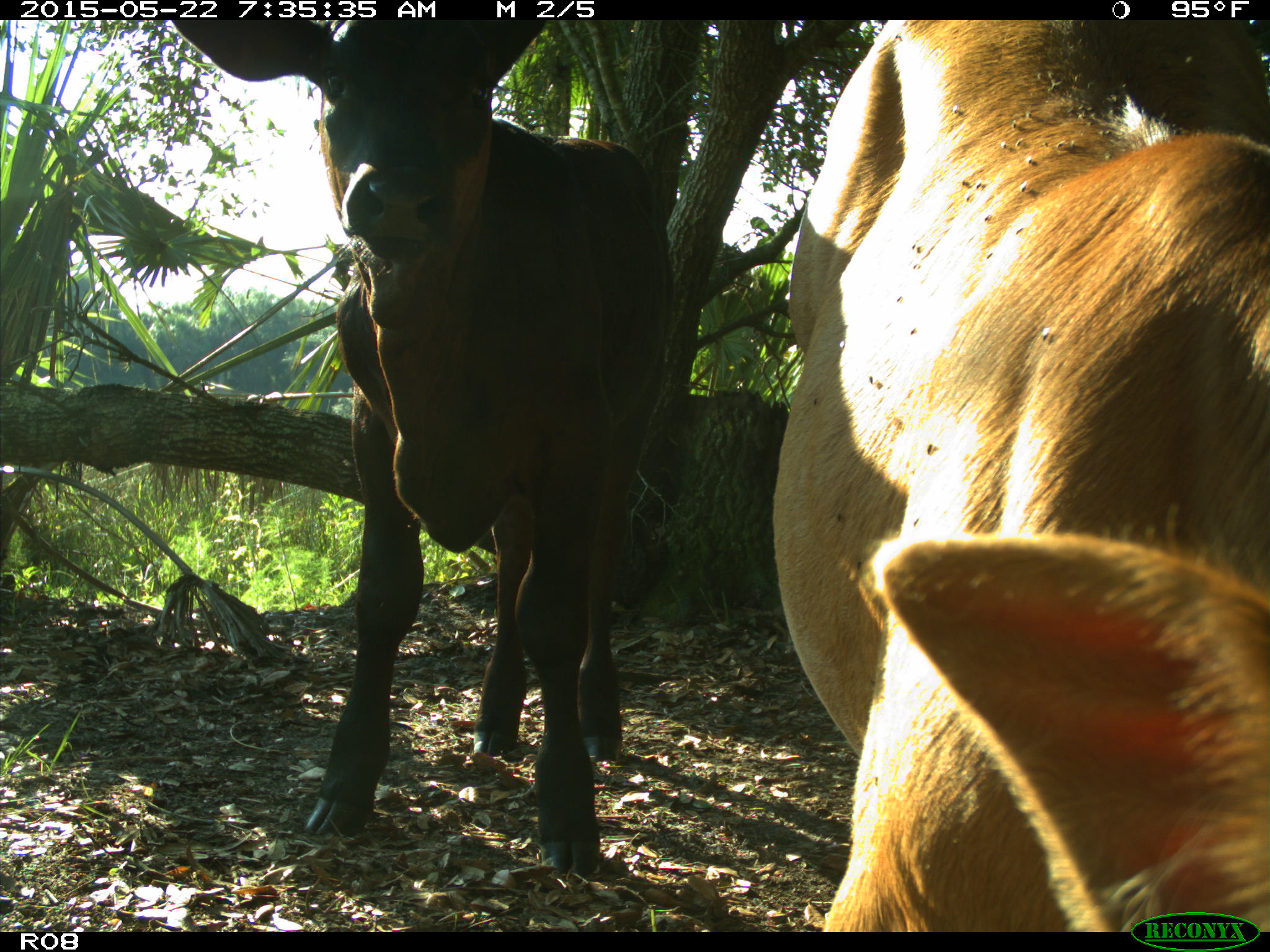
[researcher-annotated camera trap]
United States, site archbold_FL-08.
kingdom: Animalia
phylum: Chordata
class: Mammalia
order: Artiodactyla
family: Bovidae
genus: Bos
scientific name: Bos taurus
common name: domestic cow